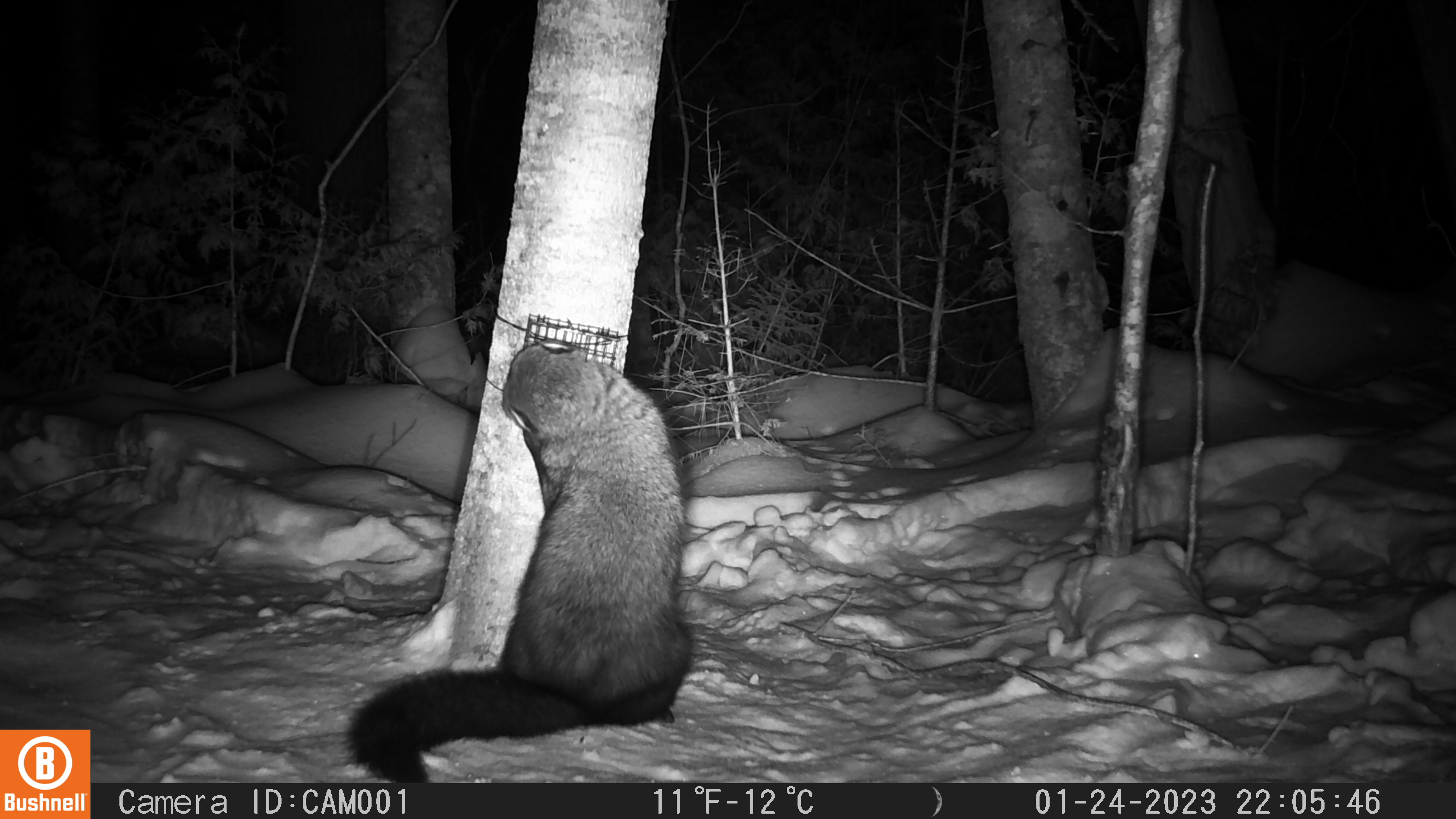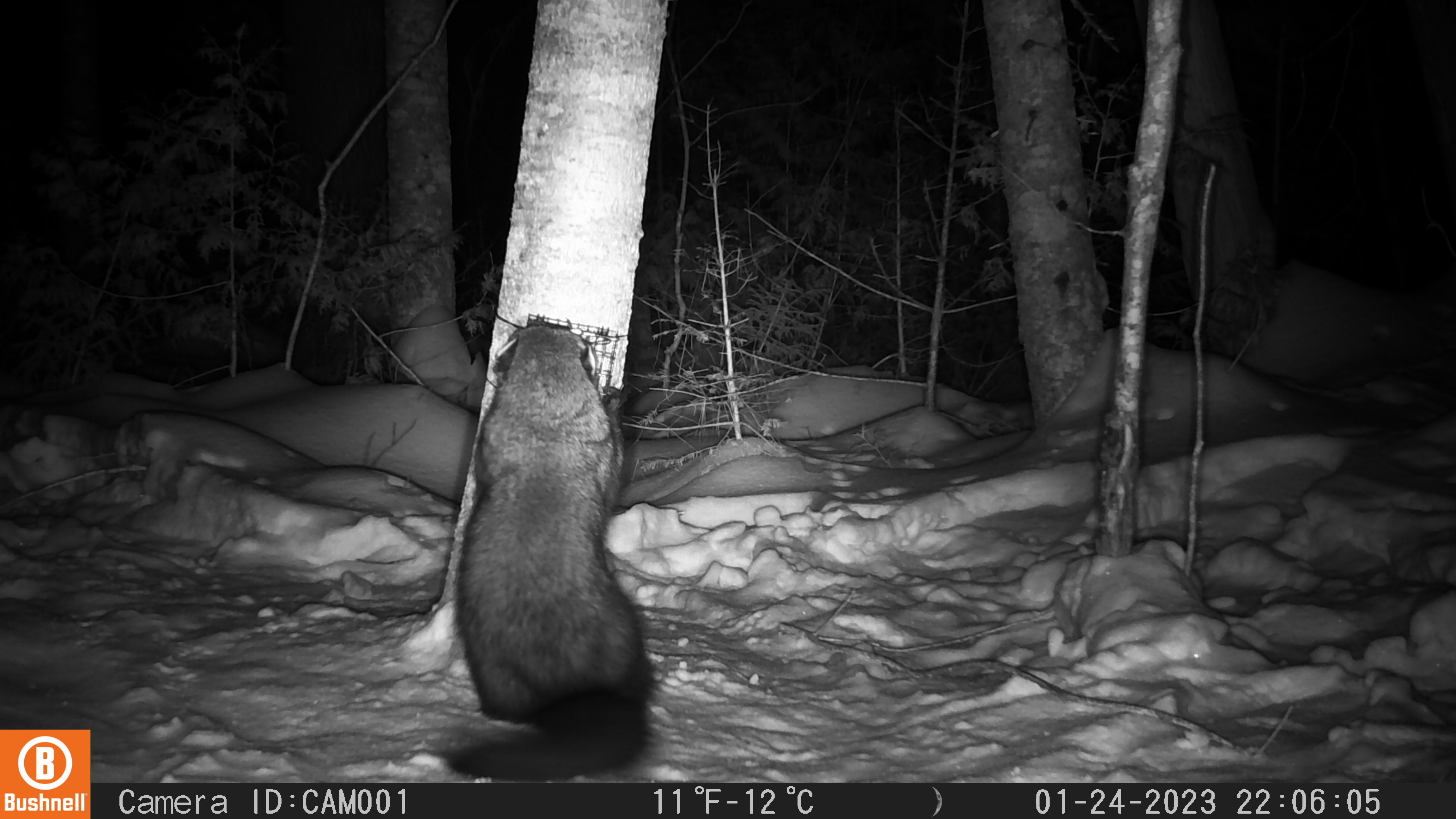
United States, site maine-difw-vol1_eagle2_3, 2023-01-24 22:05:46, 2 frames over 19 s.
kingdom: Animalia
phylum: Chordata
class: Mammalia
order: Carnivora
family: Mustelidae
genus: Pekania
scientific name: Pekania pennanti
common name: fisher